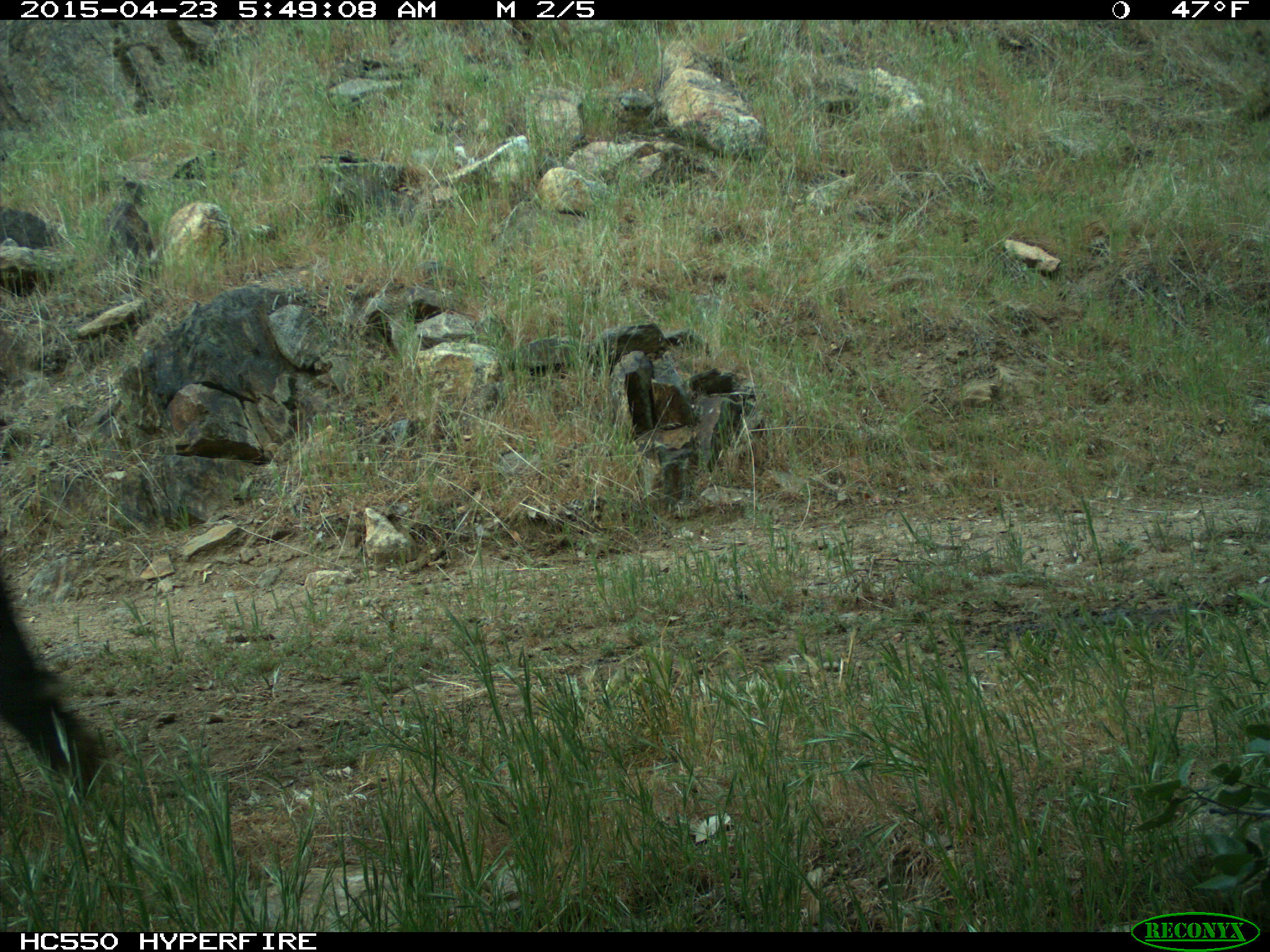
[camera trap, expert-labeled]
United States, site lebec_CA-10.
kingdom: Animalia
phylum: Chordata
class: Mammalia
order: Artiodactyla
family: Bovidae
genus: Bos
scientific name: Bos taurus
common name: domestic cow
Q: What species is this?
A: Bos taurus (domestic cow).